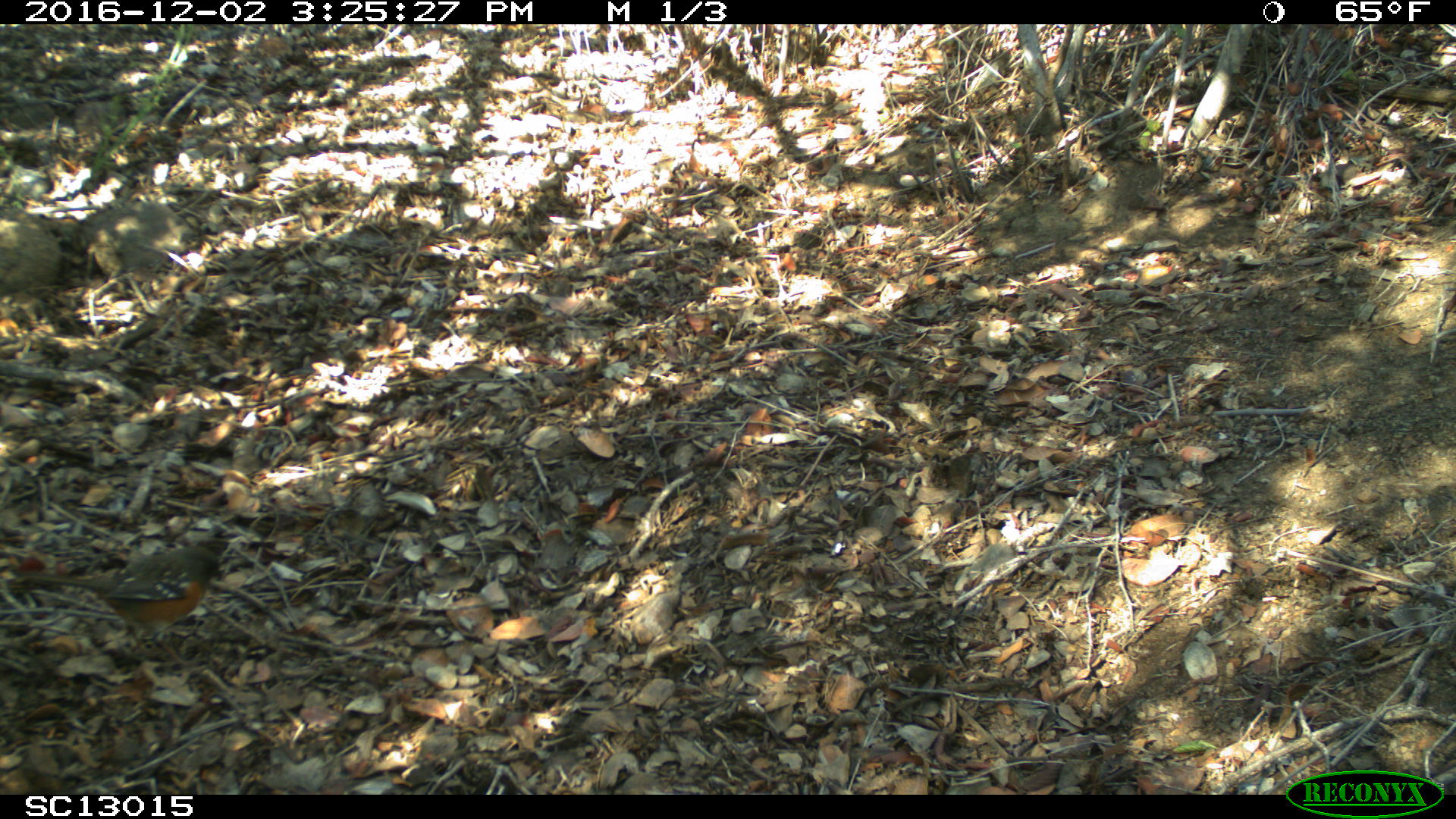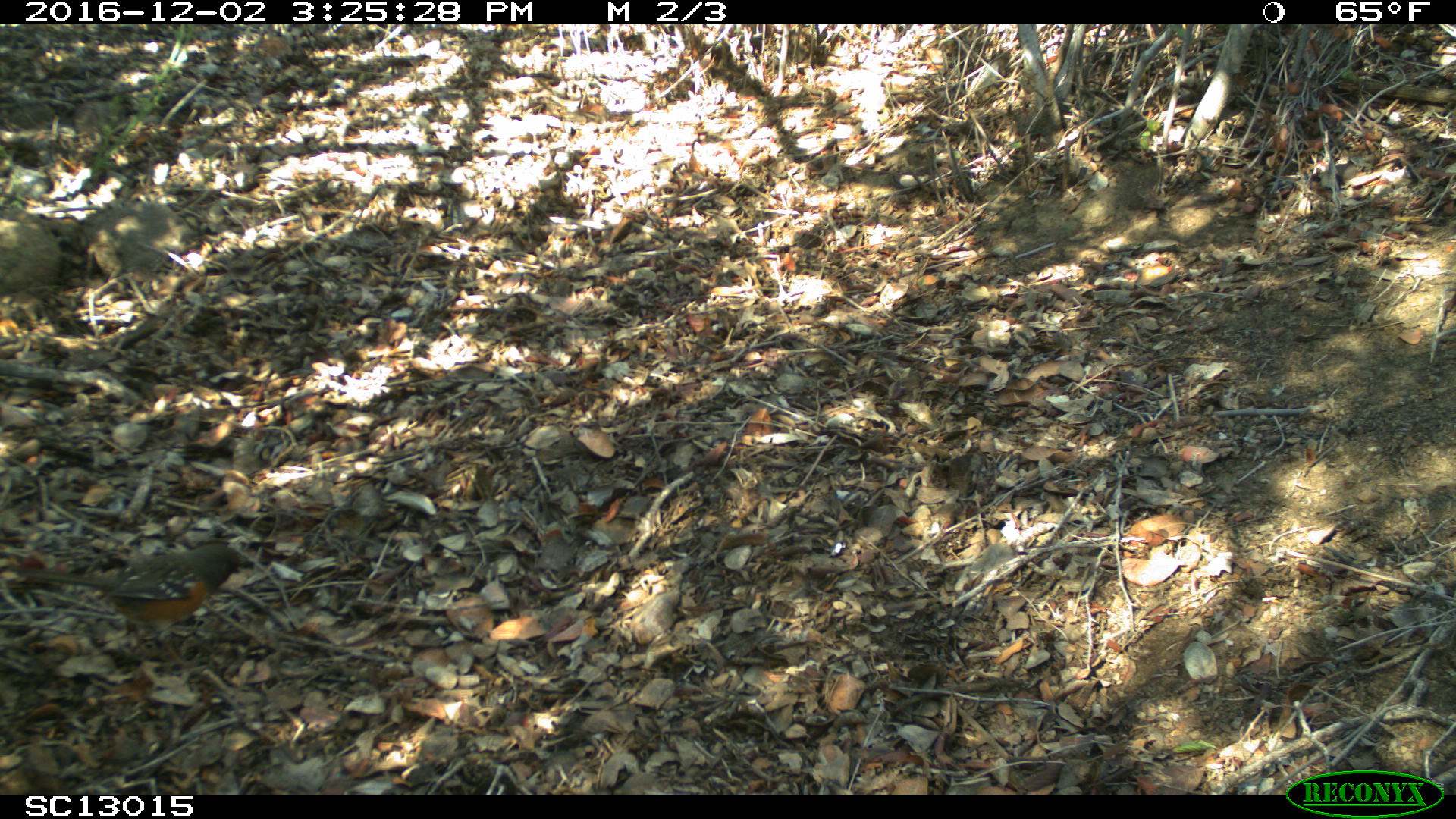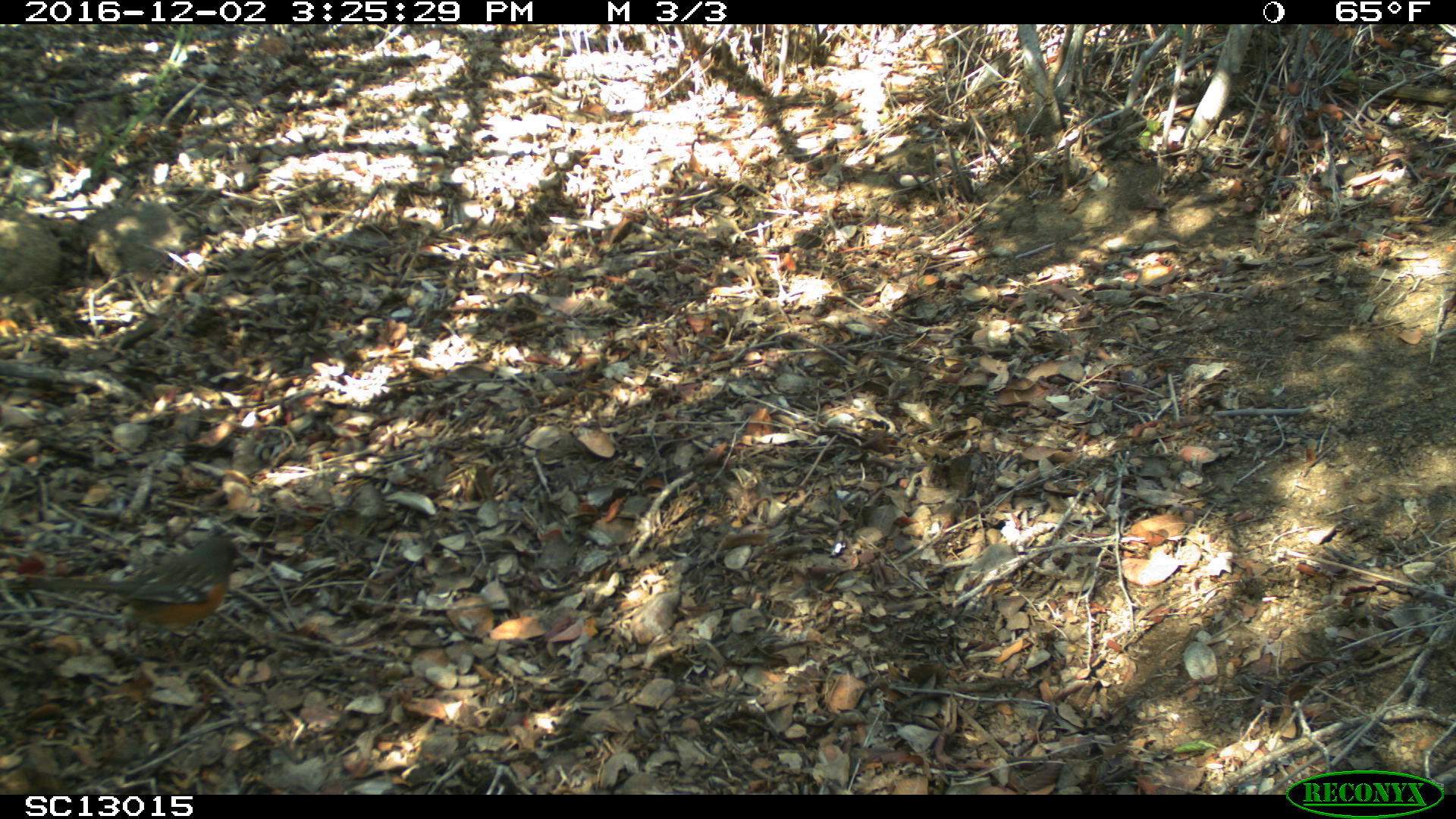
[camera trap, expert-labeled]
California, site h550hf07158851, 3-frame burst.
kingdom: Animalia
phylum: Chordata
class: Aves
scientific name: Aves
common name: bird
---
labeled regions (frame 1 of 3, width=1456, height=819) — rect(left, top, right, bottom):
bird: rect(7, 523, 242, 676)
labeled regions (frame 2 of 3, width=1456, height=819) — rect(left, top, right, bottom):
bird: rect(0, 544, 256, 673)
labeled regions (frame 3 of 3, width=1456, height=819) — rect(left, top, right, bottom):
bird: rect(2, 535, 251, 675)